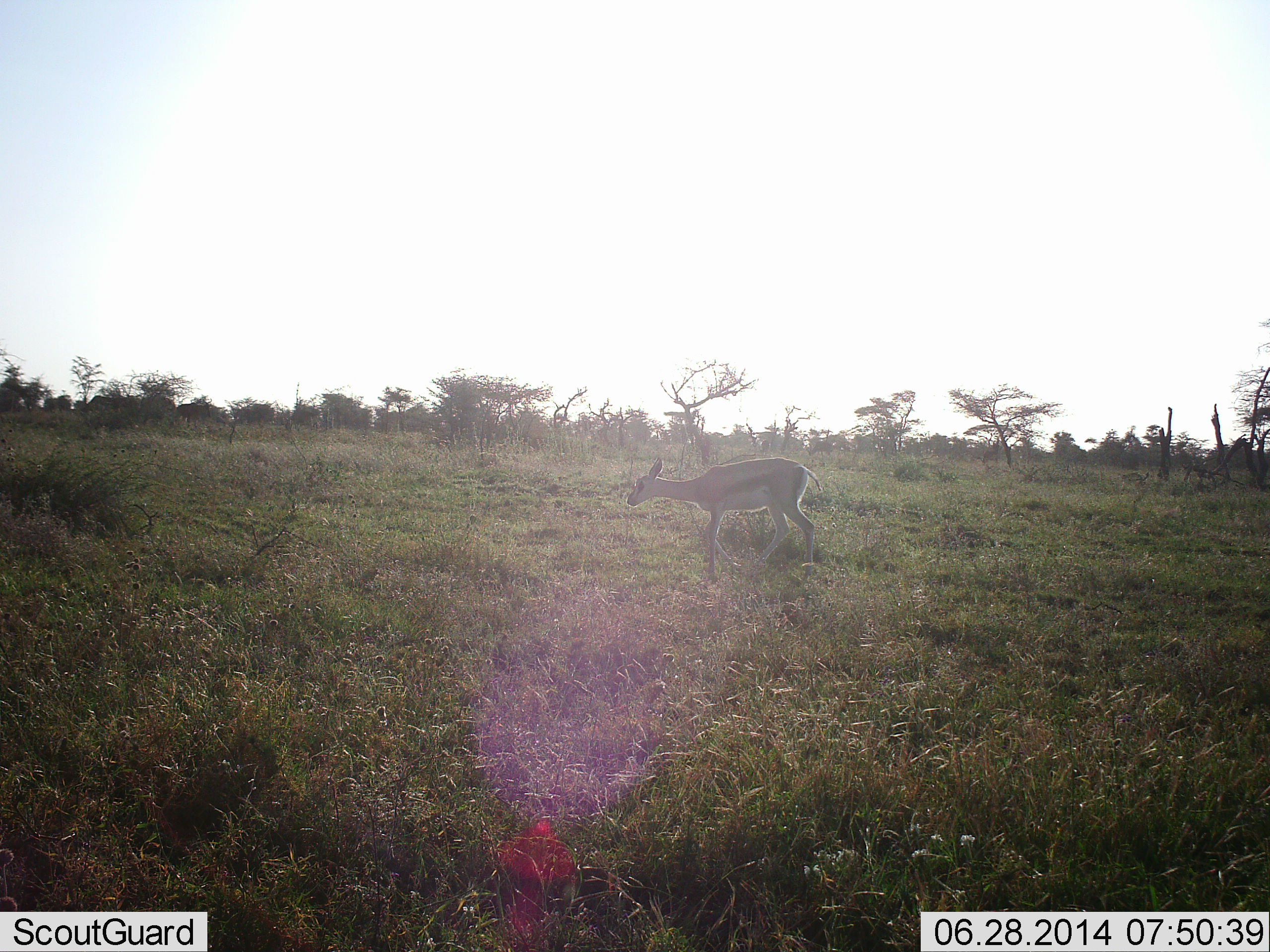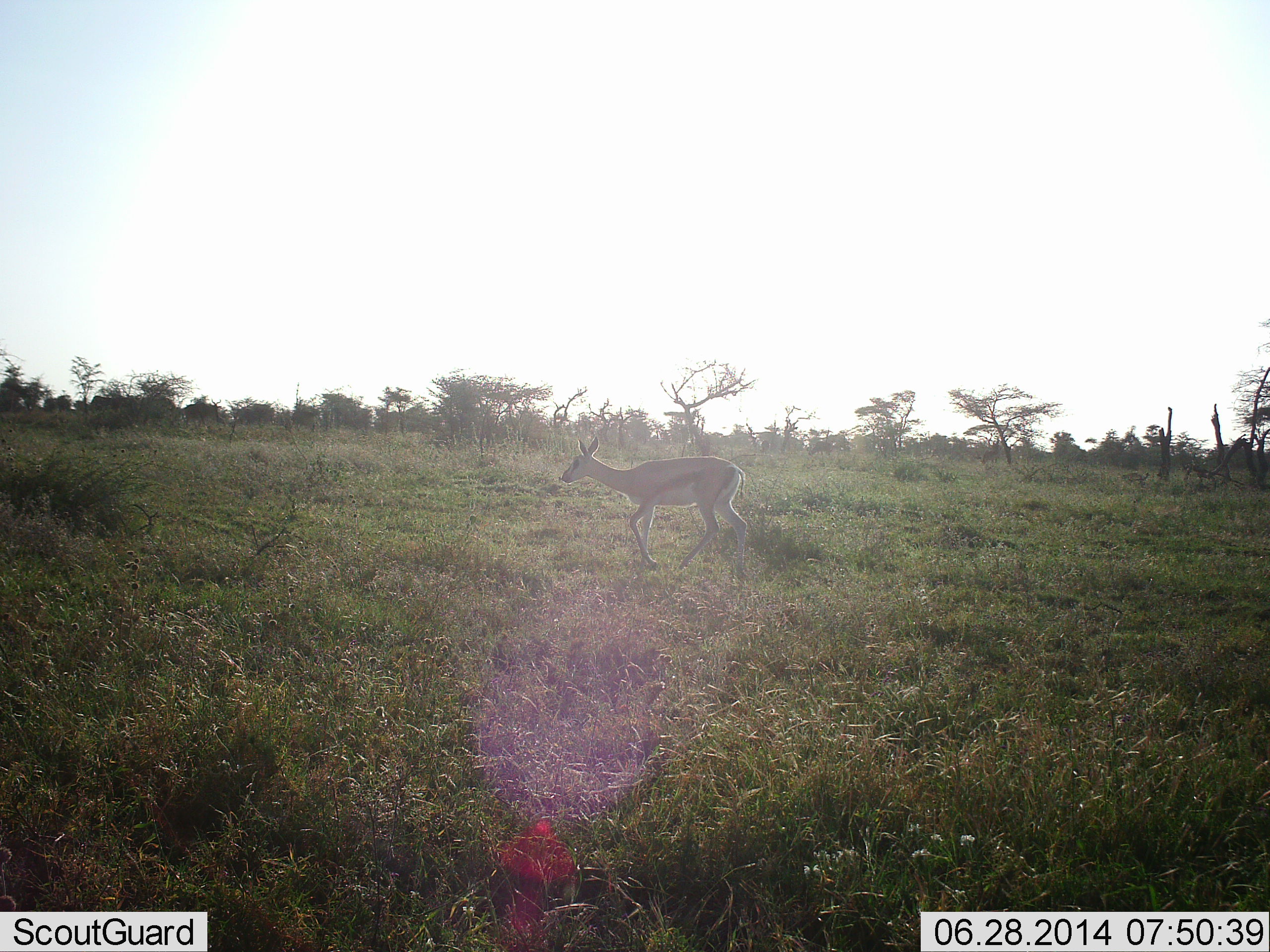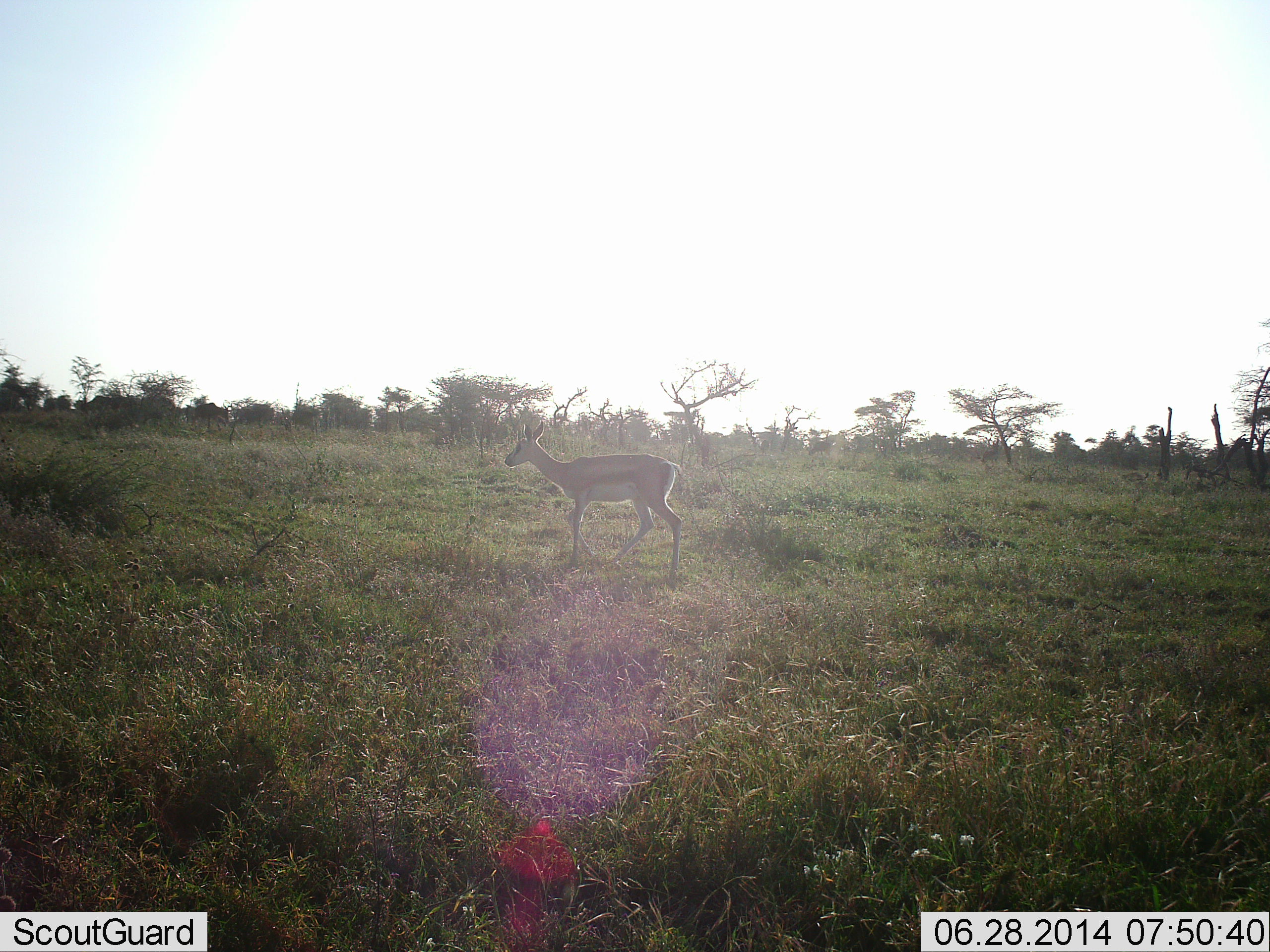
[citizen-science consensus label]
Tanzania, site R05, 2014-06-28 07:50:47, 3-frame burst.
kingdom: Animalia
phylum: Chordata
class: Mammalia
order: Artiodactyla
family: Bovidae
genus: Eudorcas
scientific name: Eudorcas thomsonii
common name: thomson's gazelle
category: gazellethomsons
Gazellethomsons (thomson's gazelle) (Eudorcas thomsonii), count 1. Behavior (volunteer vote fractions): standing 8%, resting 0%, moving 92%, interacting 0%. Young present (vote fraction): 0%. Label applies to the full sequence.